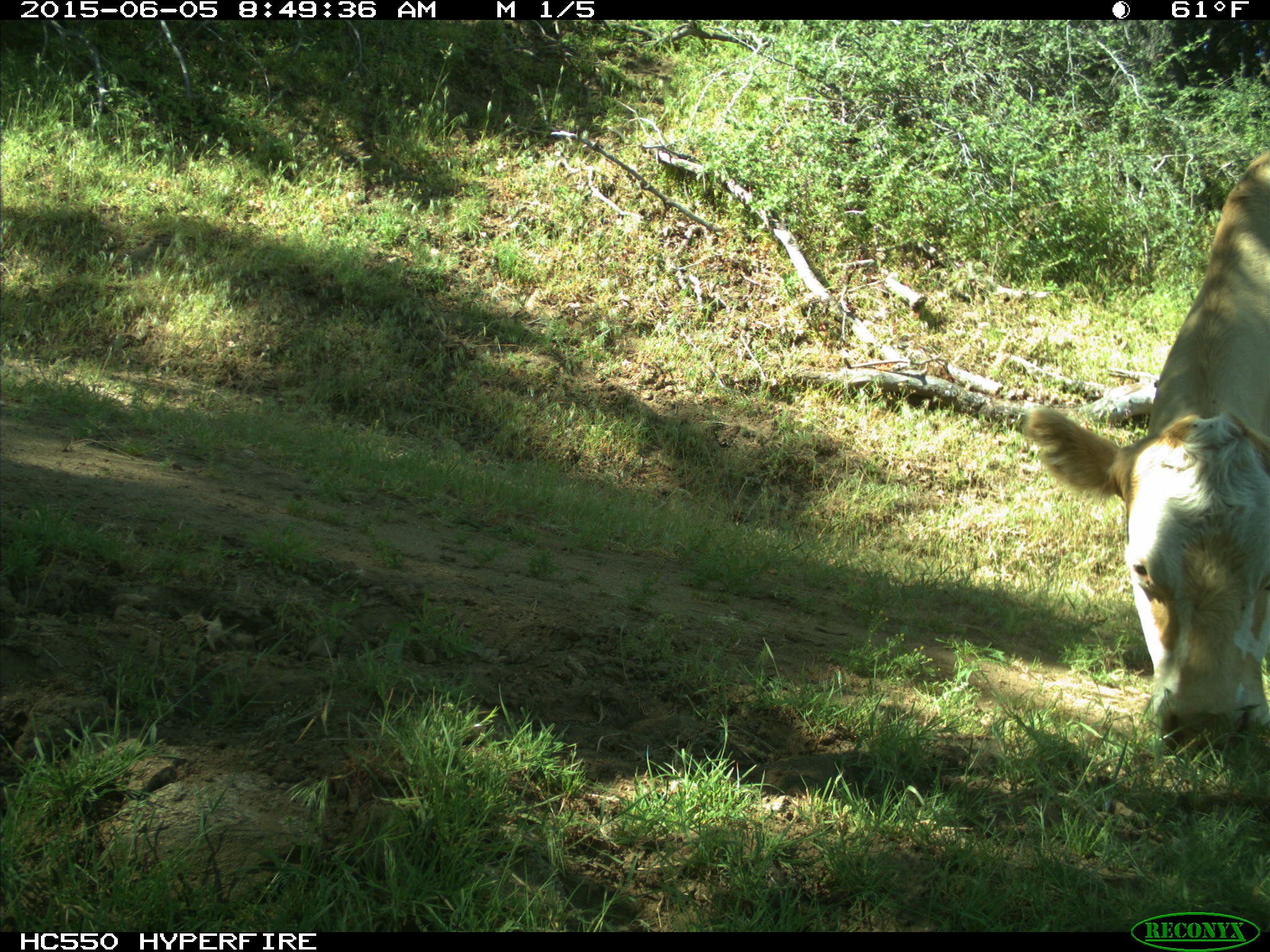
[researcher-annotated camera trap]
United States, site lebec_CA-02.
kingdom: Animalia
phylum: Chordata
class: Mammalia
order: Artiodactyla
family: Bovidae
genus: Bos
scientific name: Bos taurus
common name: domestic cow